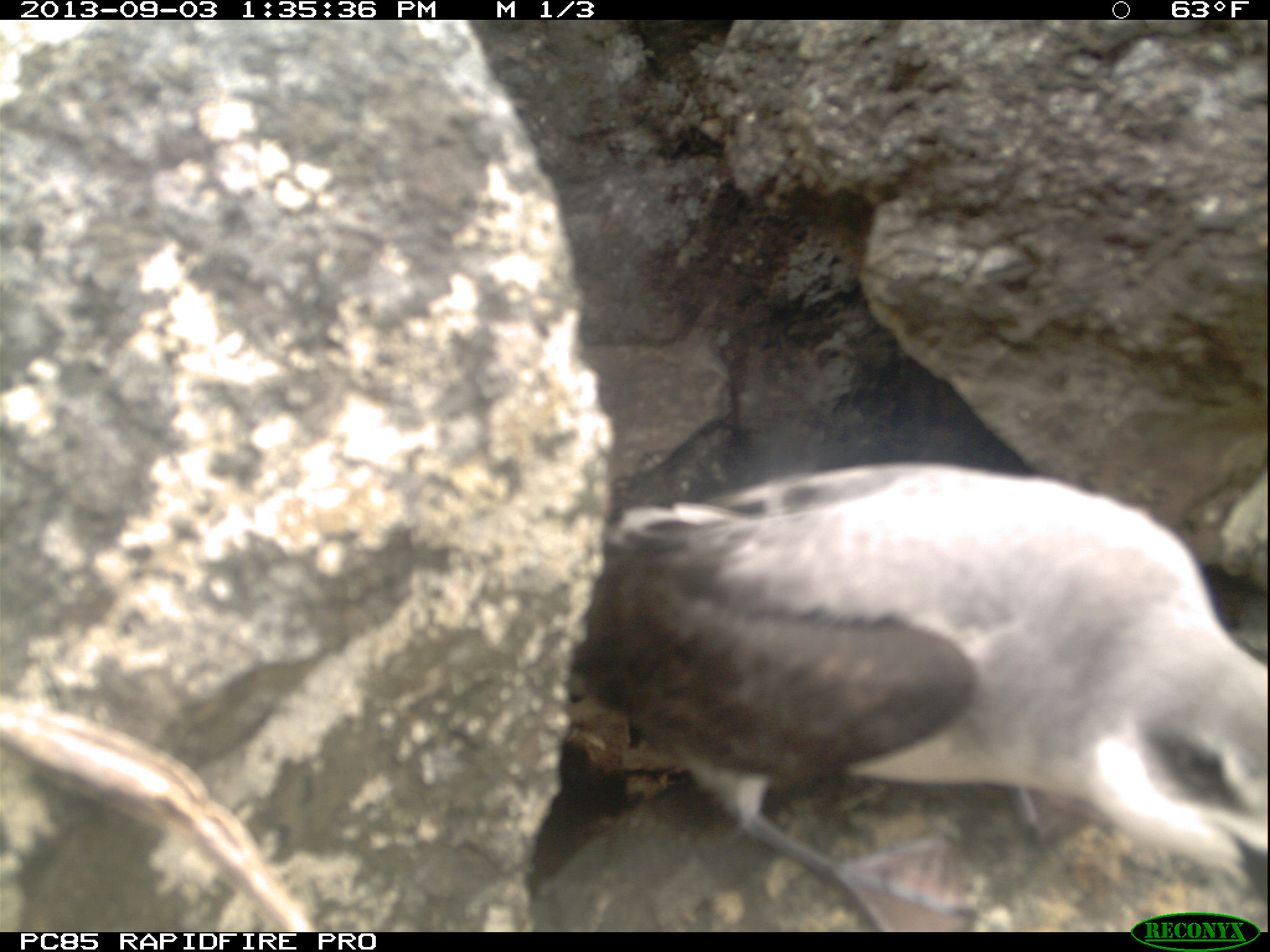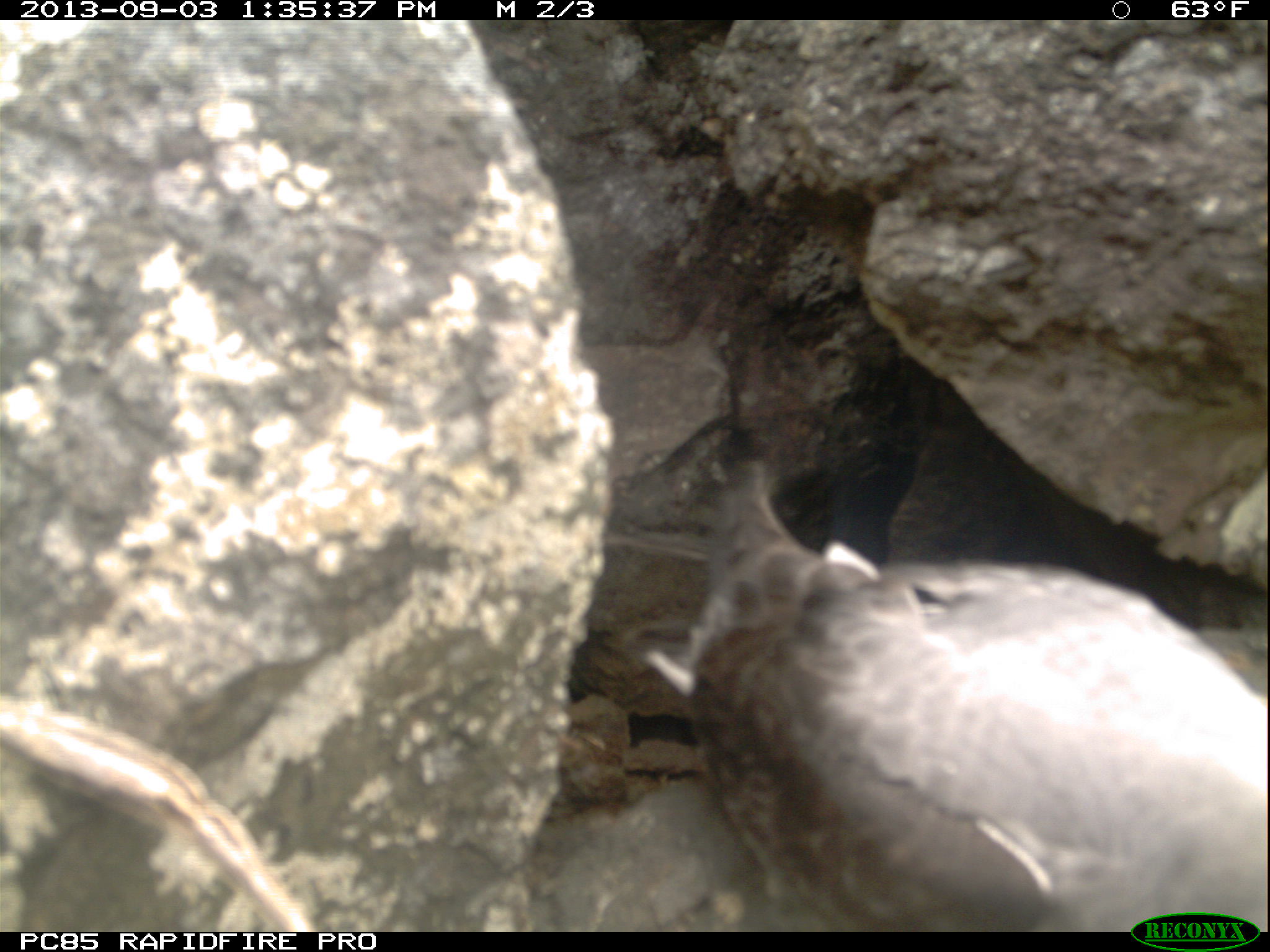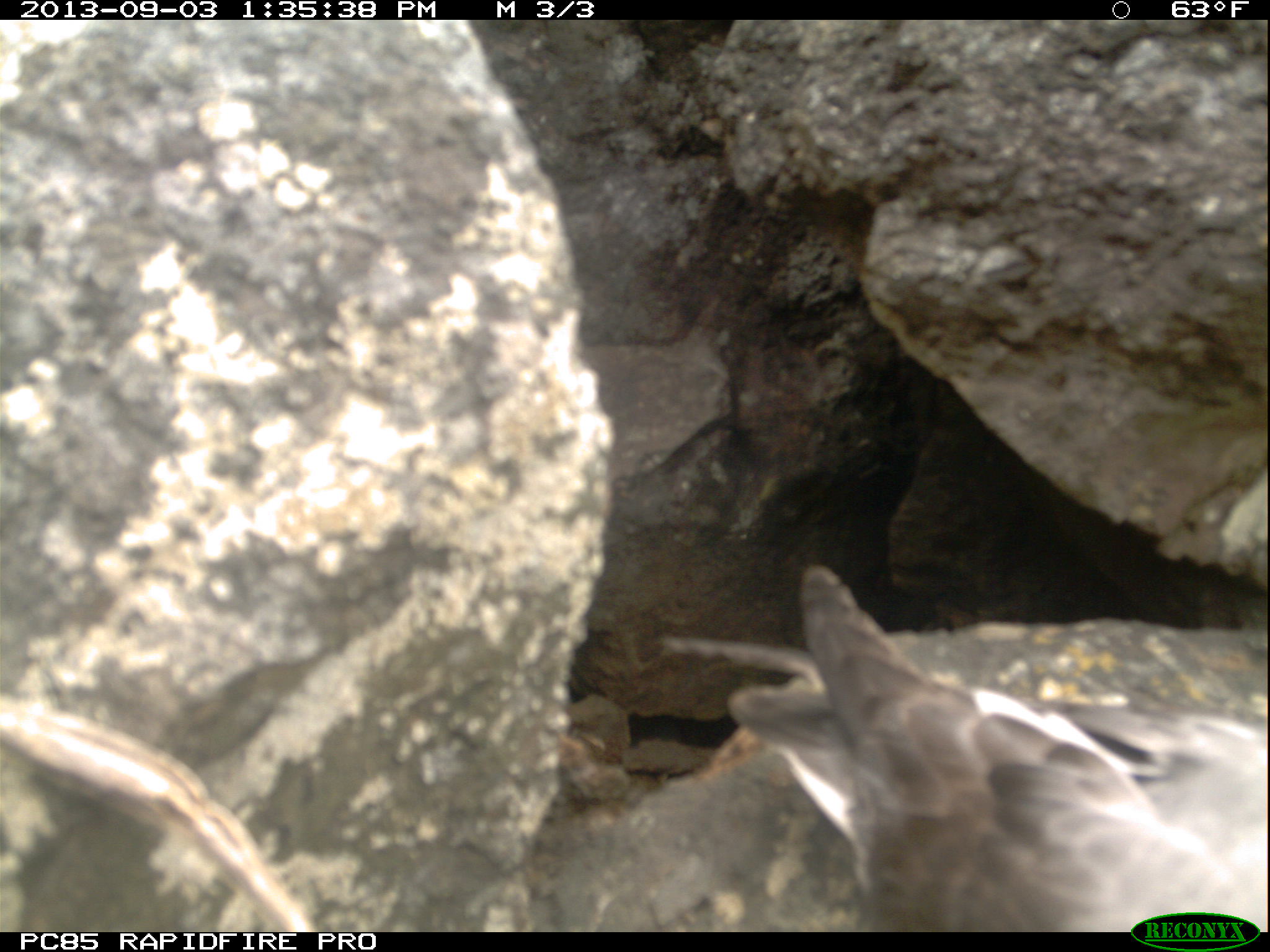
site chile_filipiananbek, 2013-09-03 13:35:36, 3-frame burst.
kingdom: Animalia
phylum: Chordata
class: Aves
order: Procellariiformes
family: Procellariidae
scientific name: Procellariidae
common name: petrel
Petrel (Procellariidae).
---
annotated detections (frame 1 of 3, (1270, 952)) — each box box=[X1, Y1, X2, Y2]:
petrel: box=[541, 455, 1270, 929]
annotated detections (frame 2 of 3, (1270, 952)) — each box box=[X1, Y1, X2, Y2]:
petrel: box=[632, 441, 1264, 927]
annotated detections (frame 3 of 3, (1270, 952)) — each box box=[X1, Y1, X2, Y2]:
petrel: box=[698, 560, 1266, 933]